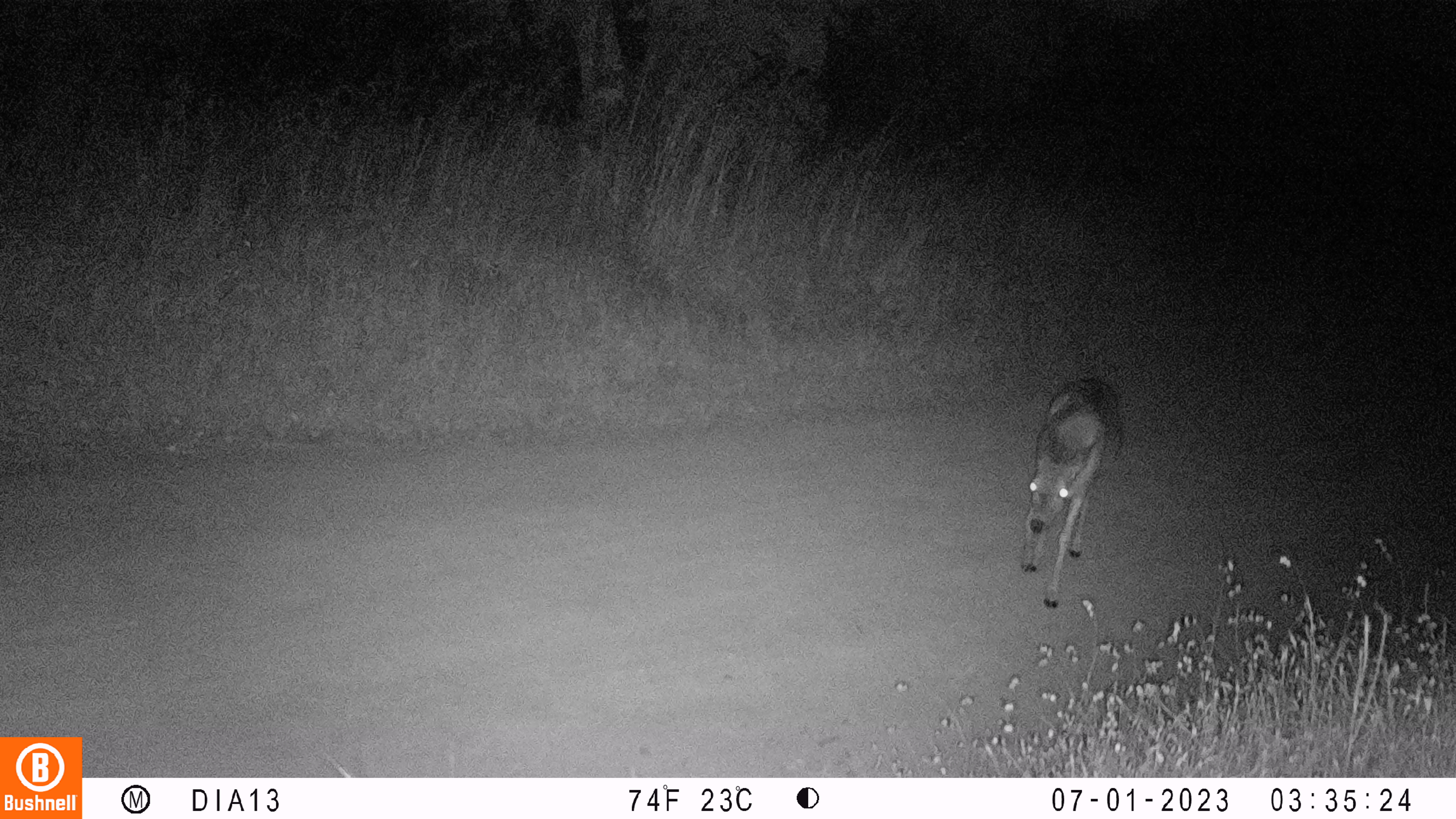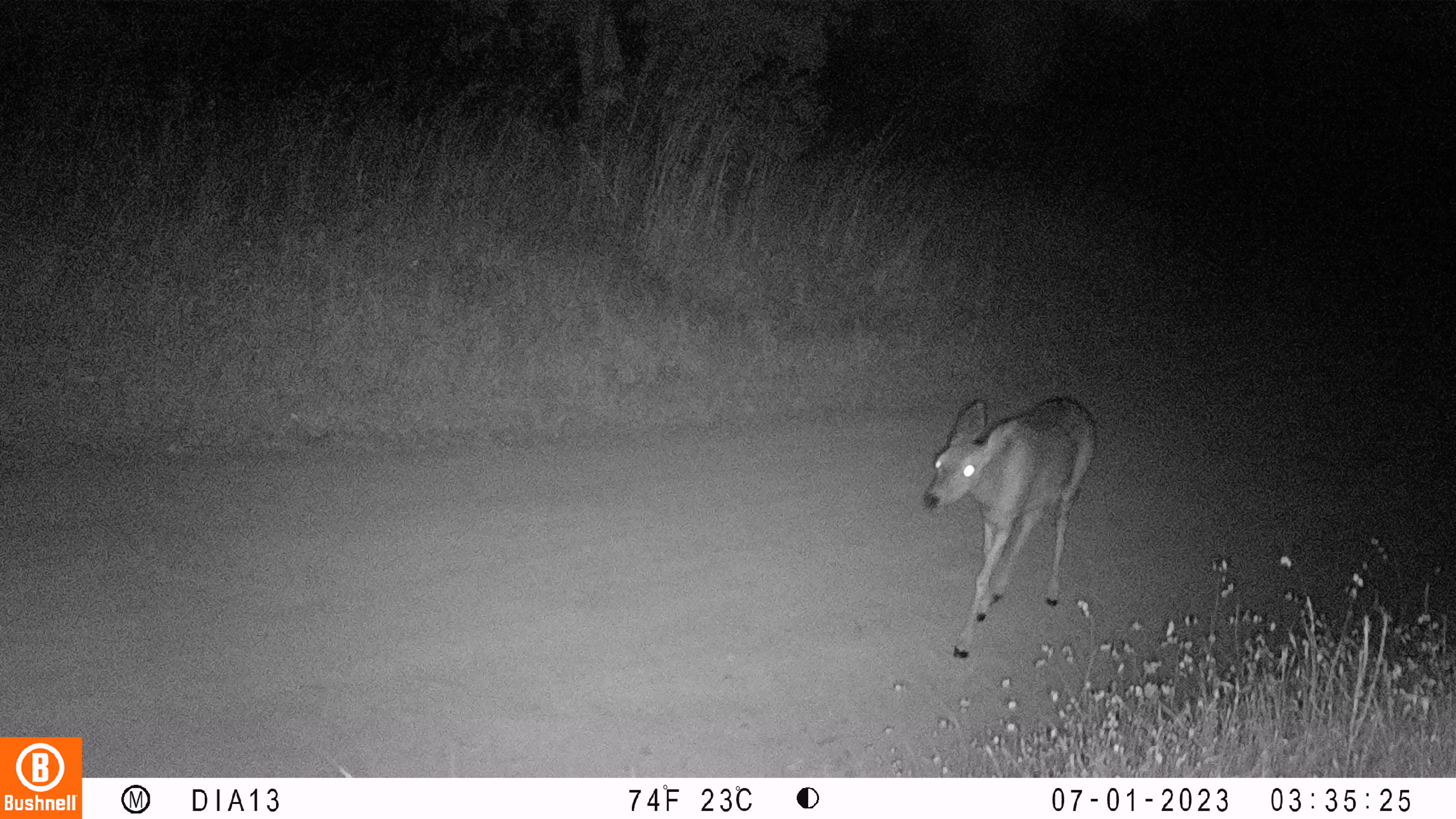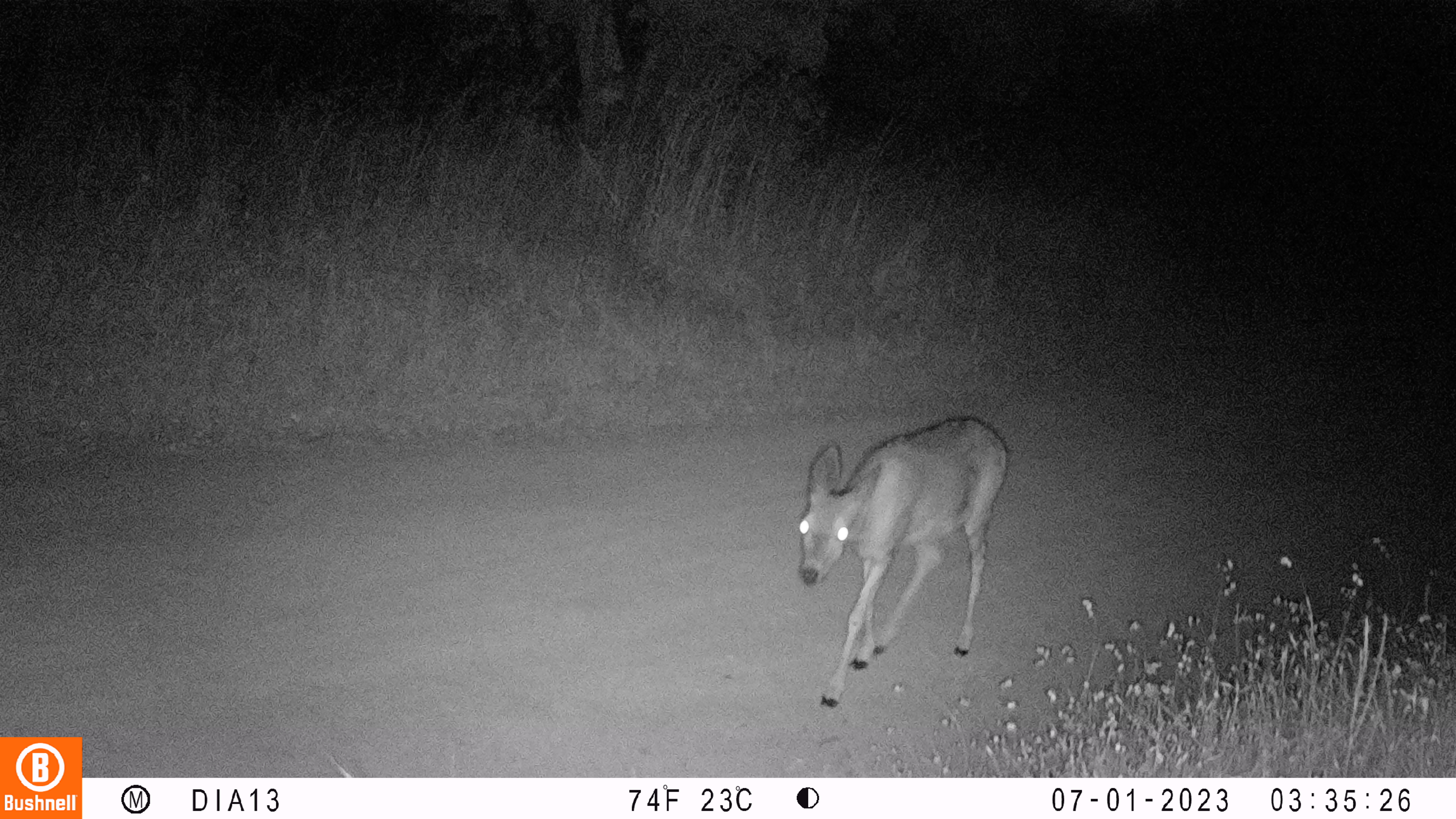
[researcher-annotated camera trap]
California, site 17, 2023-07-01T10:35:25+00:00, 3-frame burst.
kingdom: Animalia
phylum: Chordata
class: Mammalia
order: Artiodactyla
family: Cervidae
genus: Odocoileus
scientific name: Odocoileus hemionus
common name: mule deer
Mule deer (Odocoileus hemionus).